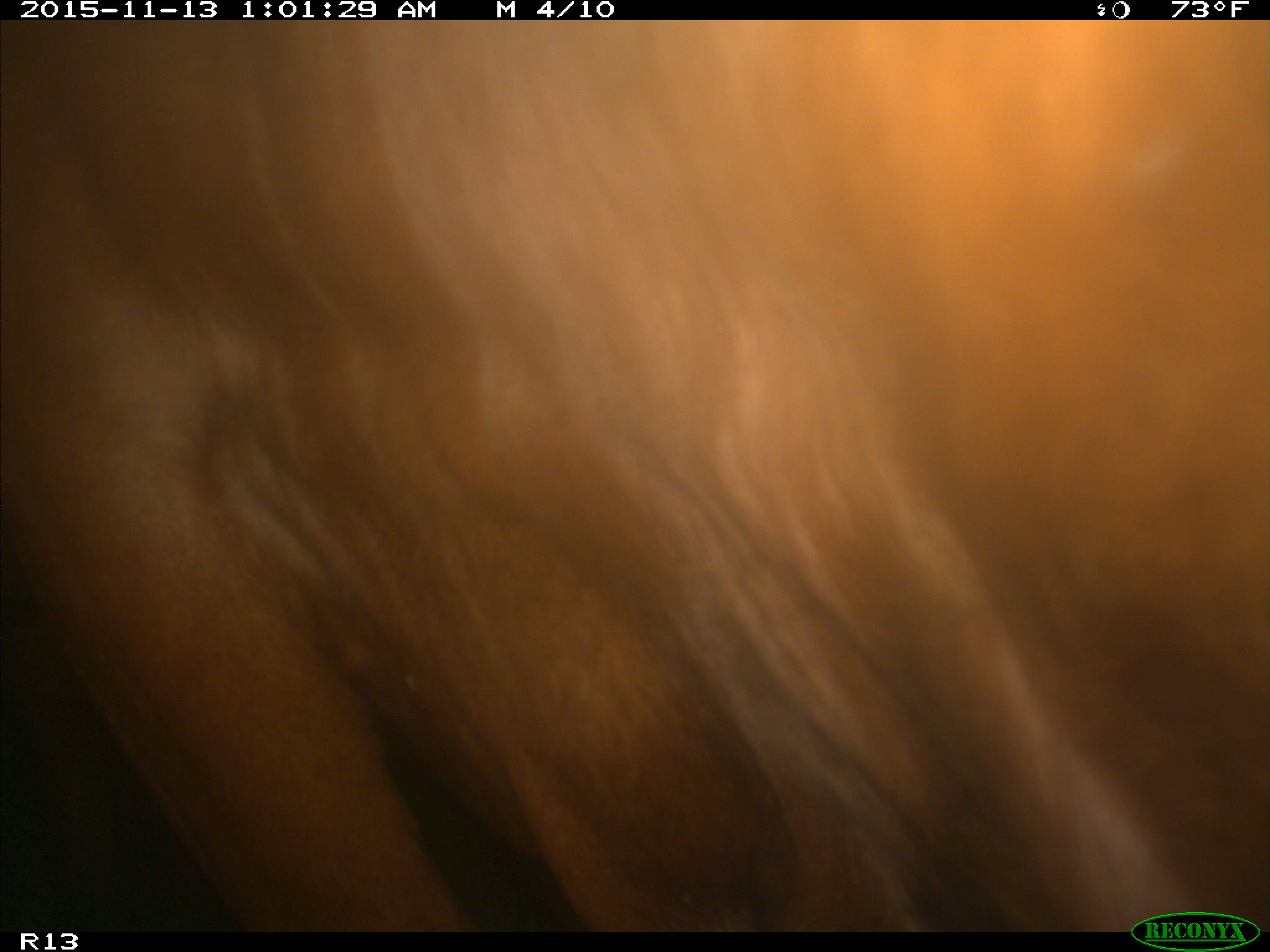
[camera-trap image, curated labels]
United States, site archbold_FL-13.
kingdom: Animalia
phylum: Chordata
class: Mammalia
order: Artiodactyla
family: Bovidae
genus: Bos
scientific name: Bos taurus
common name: domestic cow